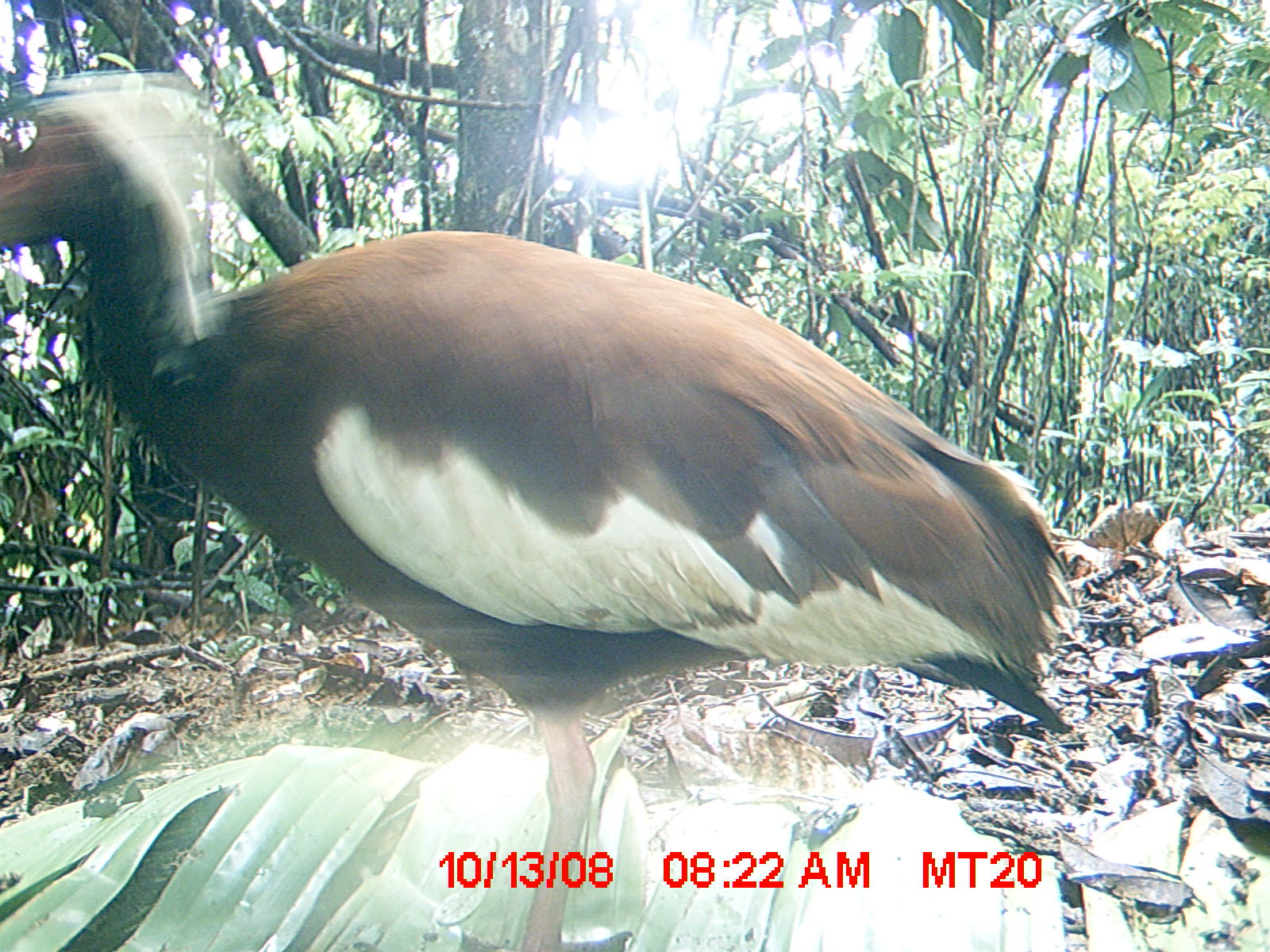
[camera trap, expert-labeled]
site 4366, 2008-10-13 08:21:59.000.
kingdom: Animalia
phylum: Chordata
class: Aves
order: Pelecaniformes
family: Threskiornithidae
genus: Lophotibis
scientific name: Lophotibis cristata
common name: madagascan ibis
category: lophotibis cristataa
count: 2